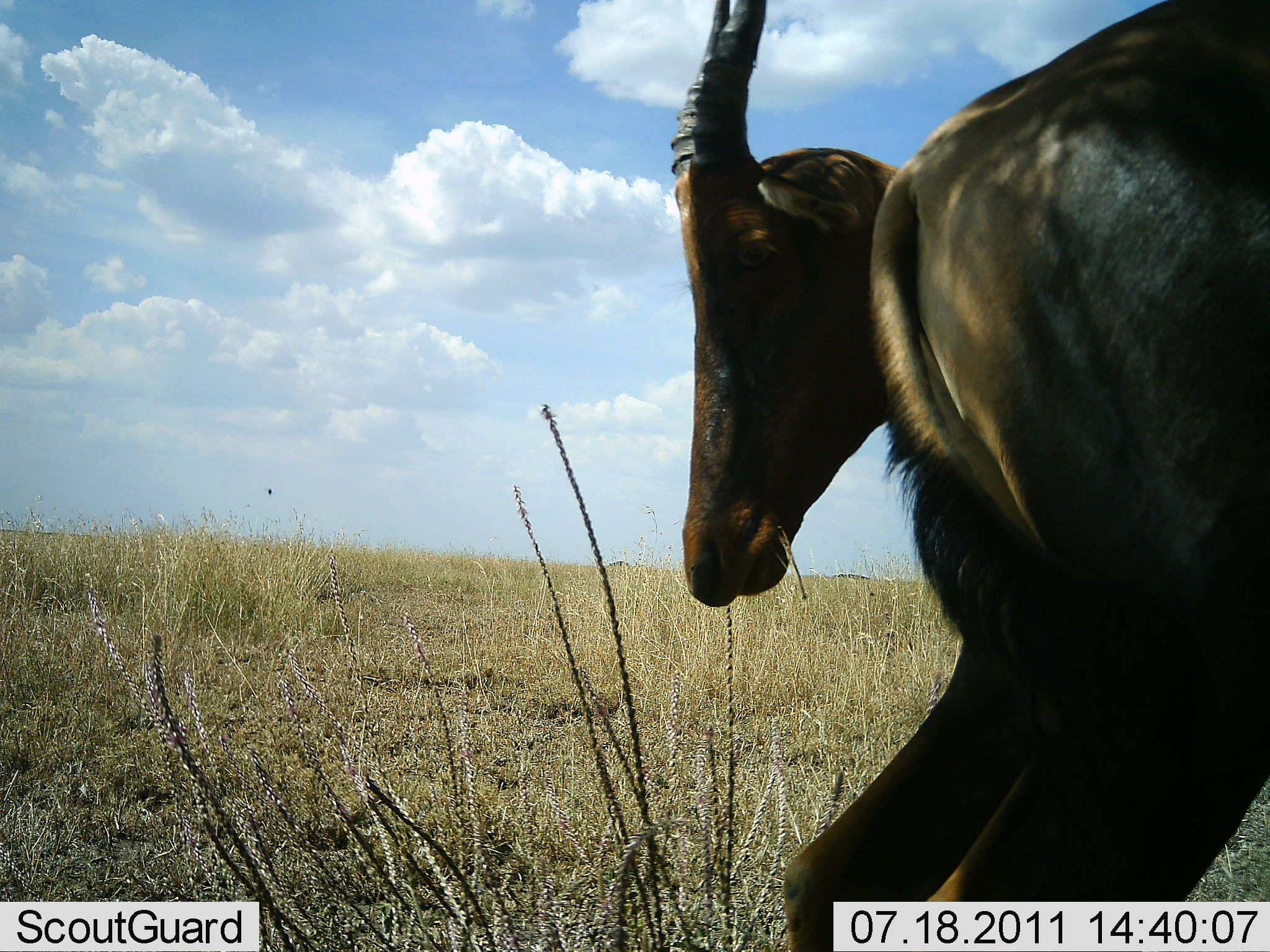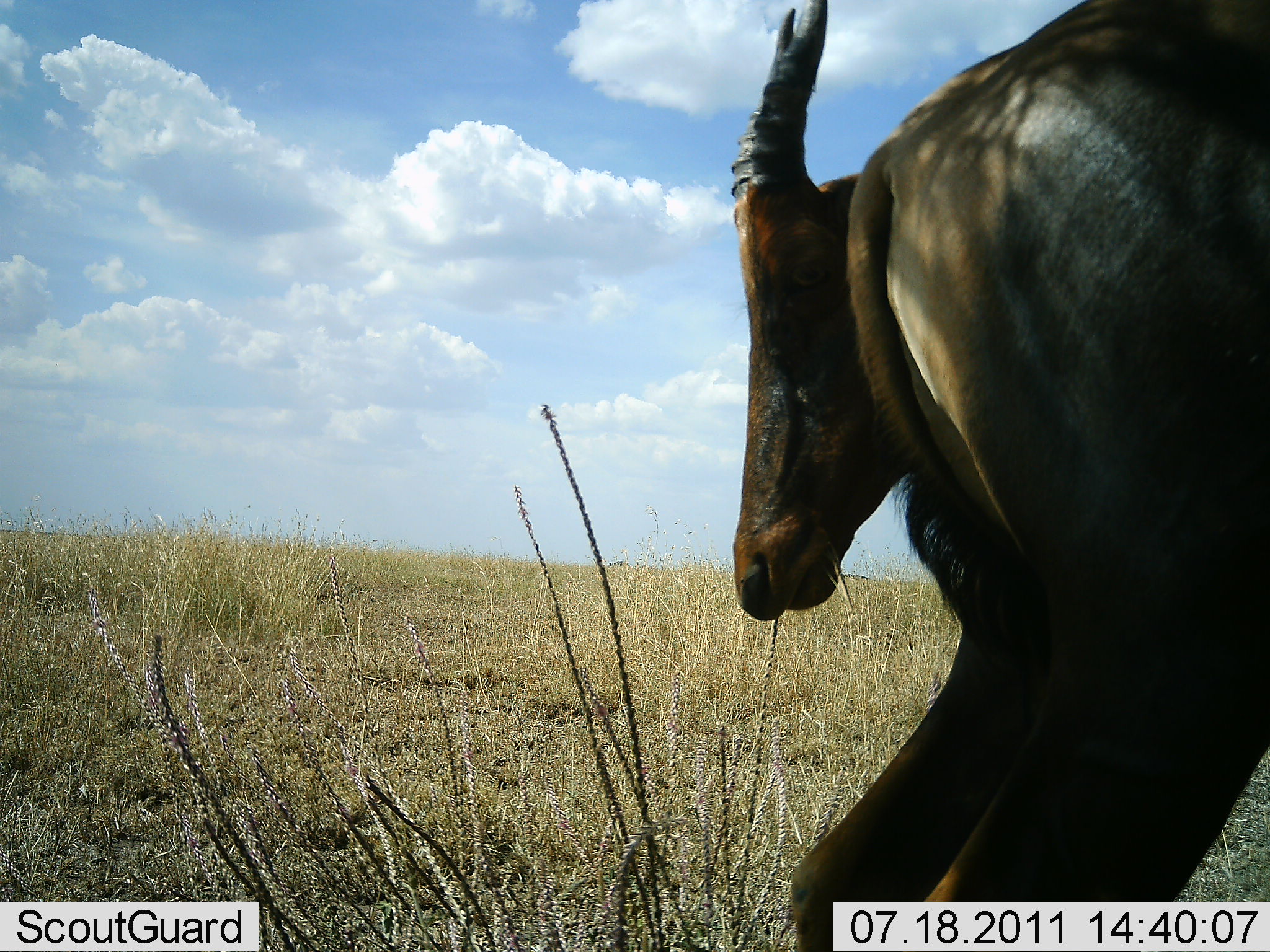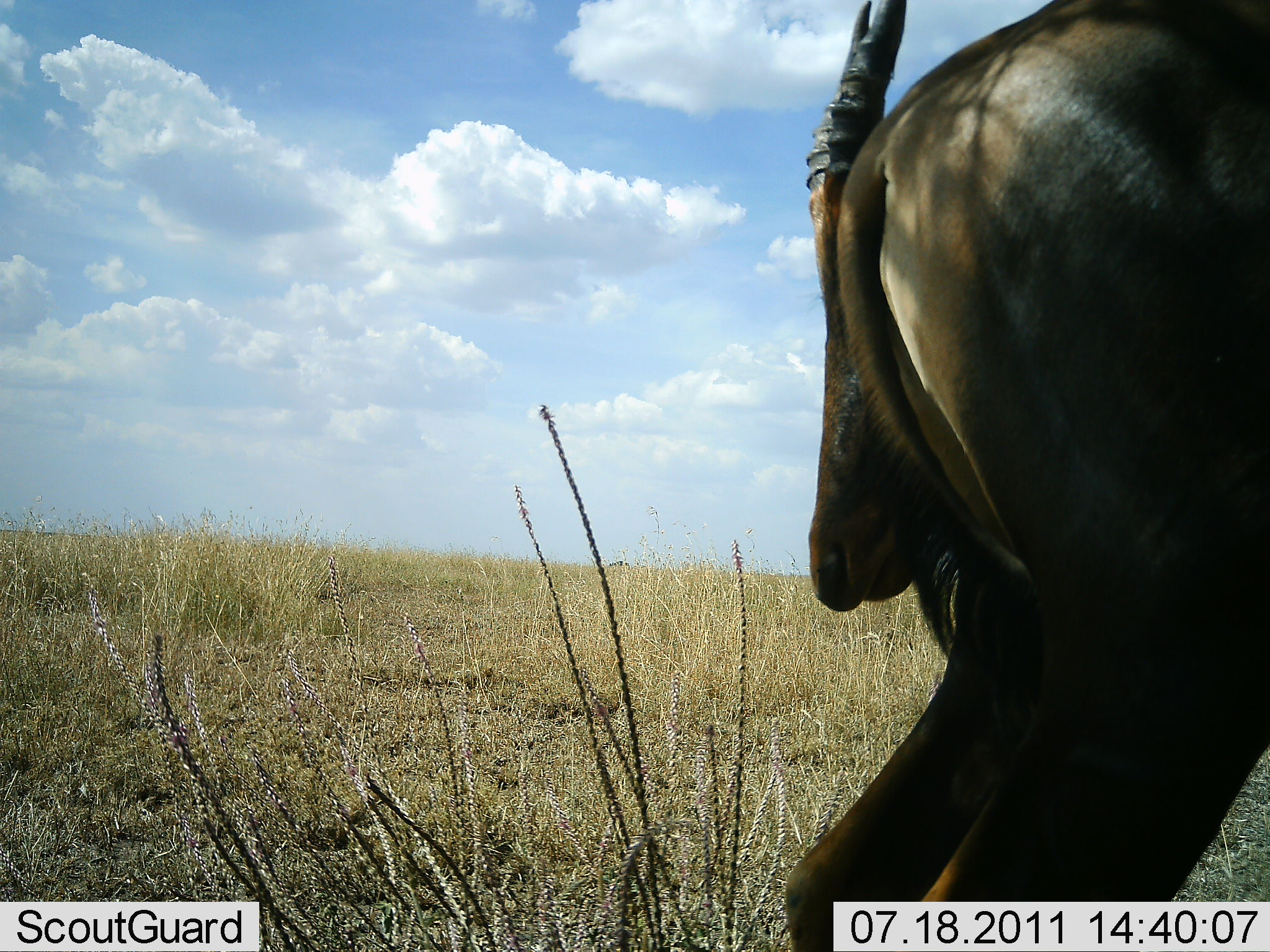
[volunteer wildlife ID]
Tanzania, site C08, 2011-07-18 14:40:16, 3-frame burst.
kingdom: Animalia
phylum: Chordata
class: Mammalia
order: Artiodactyla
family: Bovidae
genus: Damaliscus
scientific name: Damaliscus lunatus jimela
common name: topi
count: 1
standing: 100%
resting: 17%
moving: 0%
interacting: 0%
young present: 0%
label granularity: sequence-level